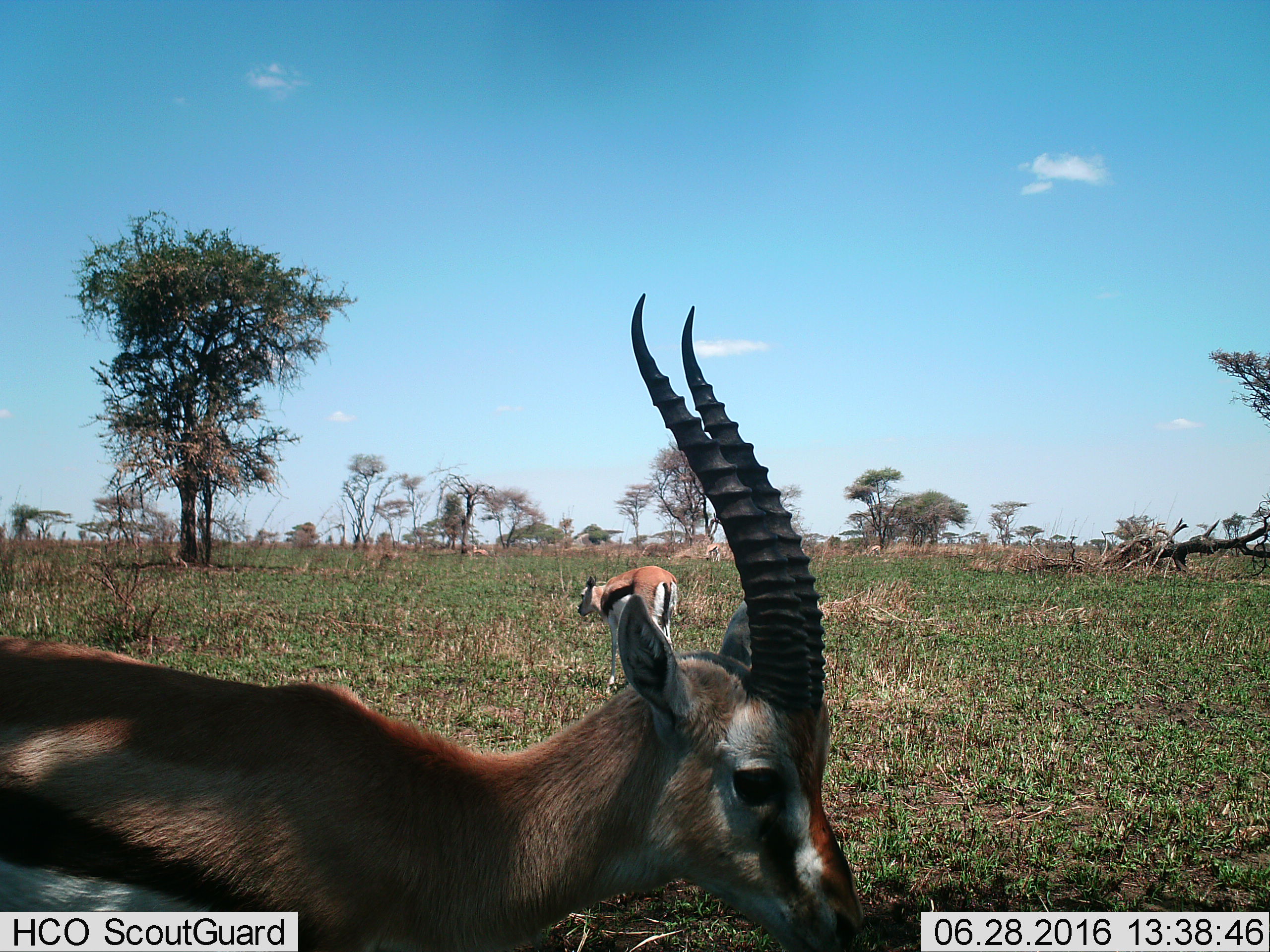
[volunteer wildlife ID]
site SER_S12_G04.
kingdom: Animalia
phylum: Chordata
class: Mammalia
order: Artiodactyla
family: Bovidae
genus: Eudorcas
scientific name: Eudorcas thomsonii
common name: thomson's gazelle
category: gazellethomsons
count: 5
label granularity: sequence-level